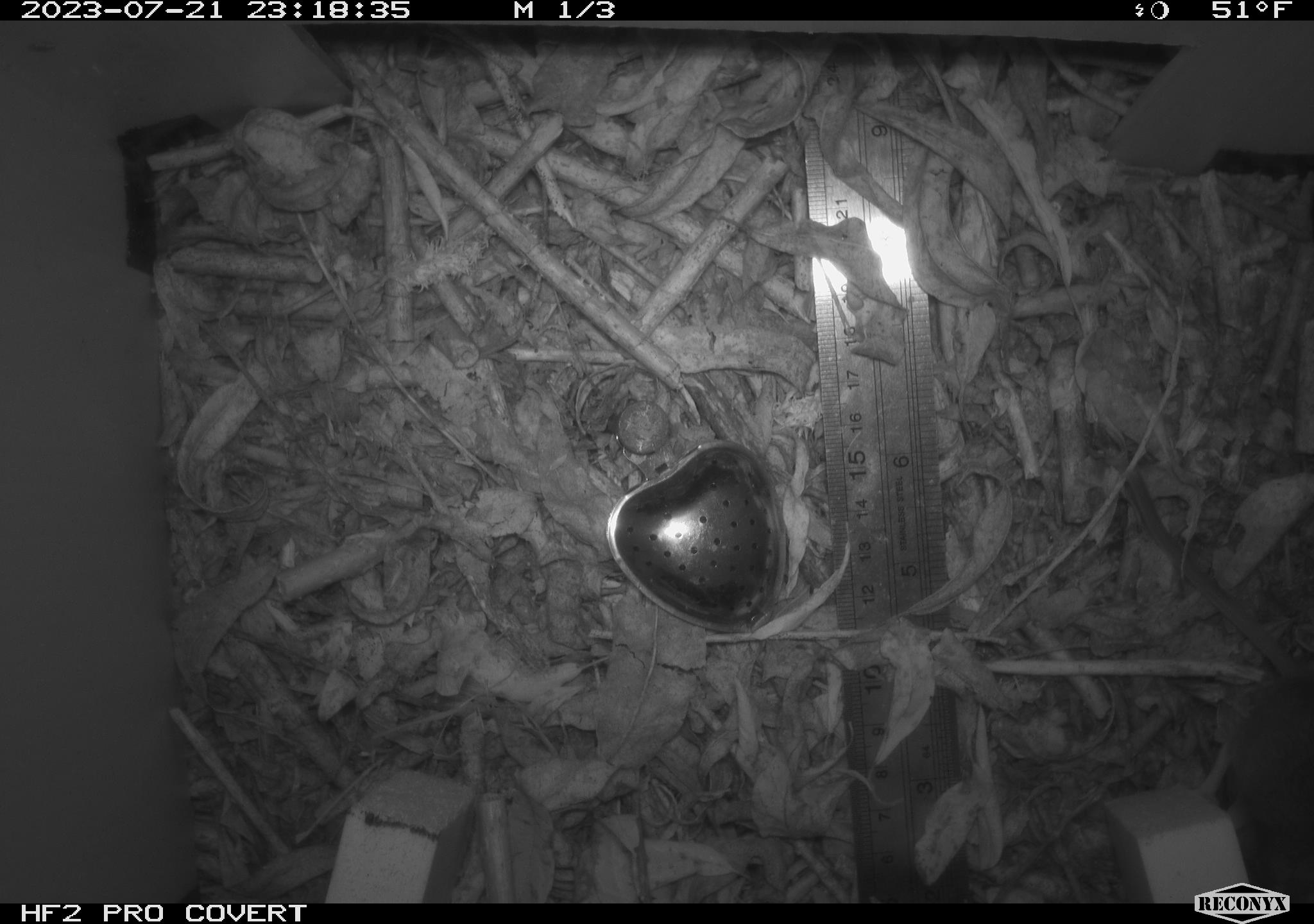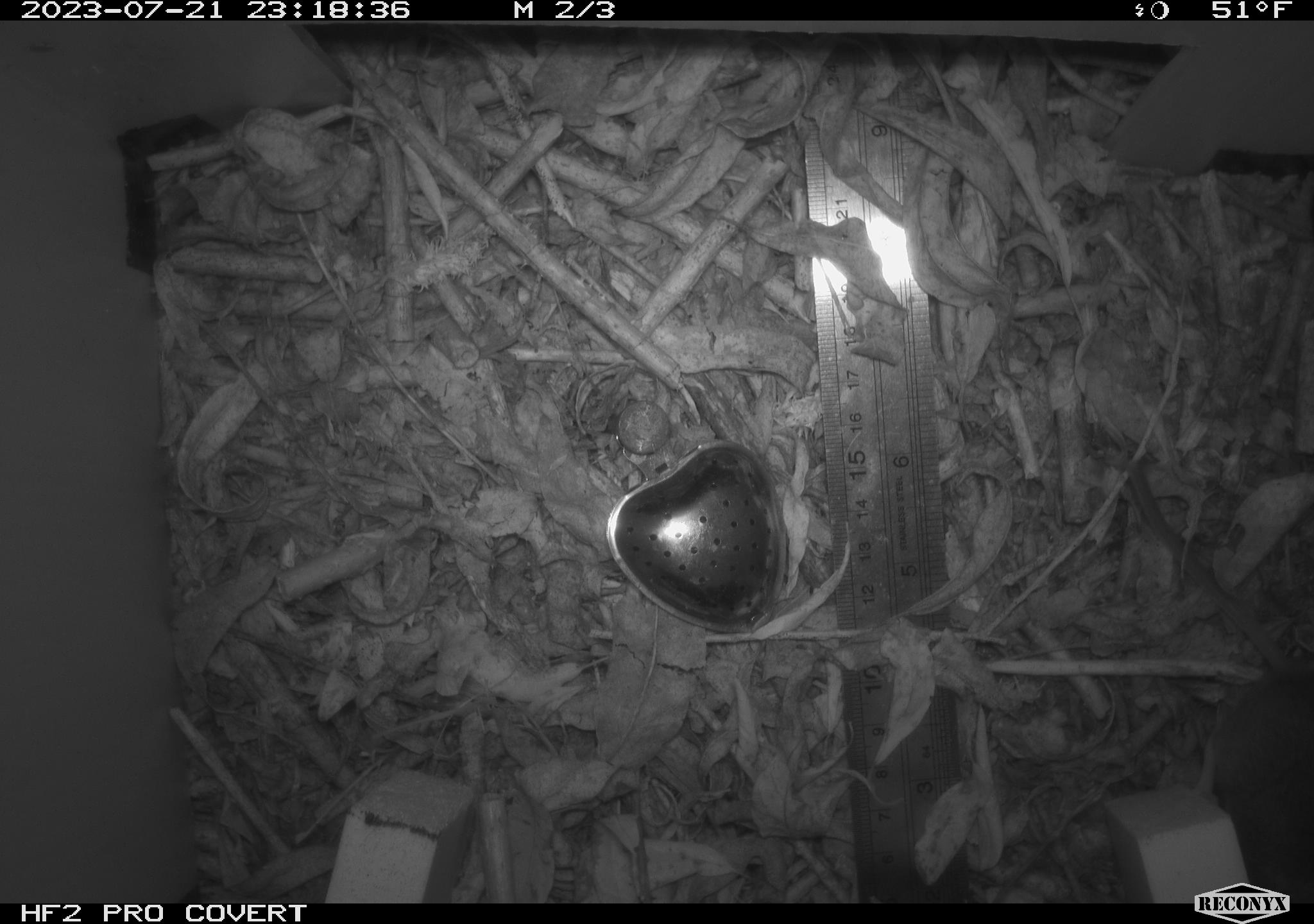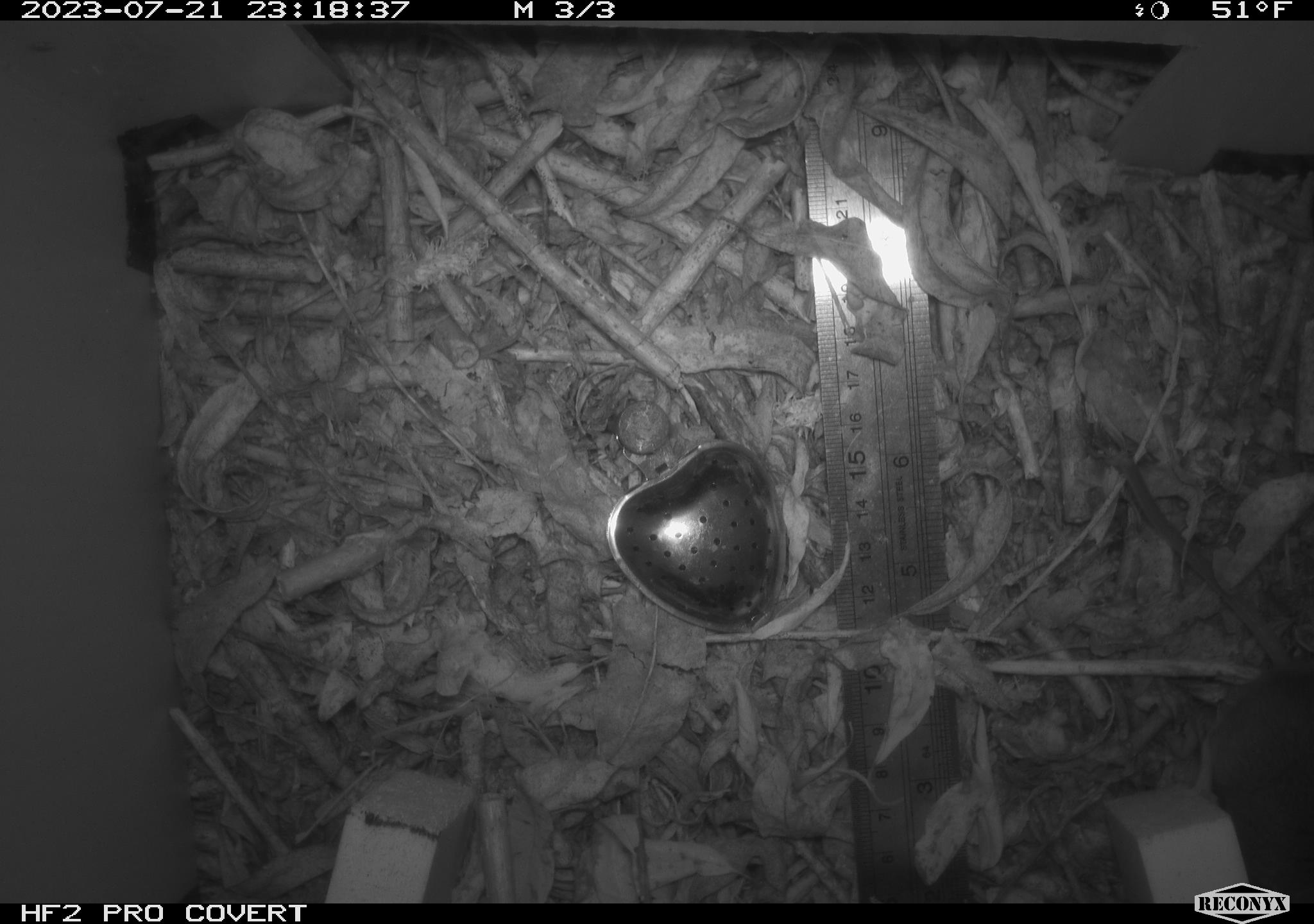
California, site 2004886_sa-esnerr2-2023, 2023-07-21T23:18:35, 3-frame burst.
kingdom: Animalia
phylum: Chordata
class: Mammalia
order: Rodentia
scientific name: Rodentia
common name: mouse species